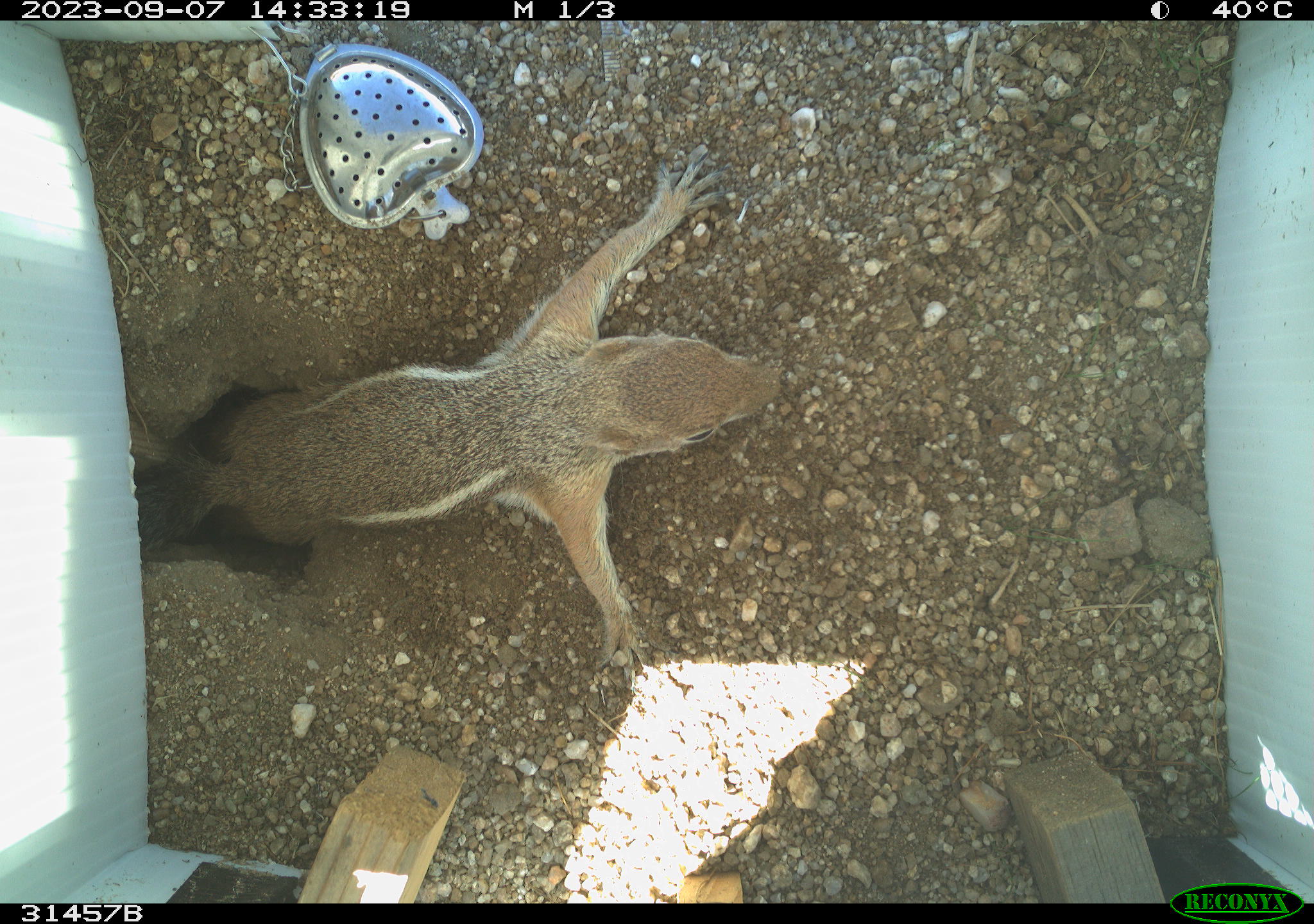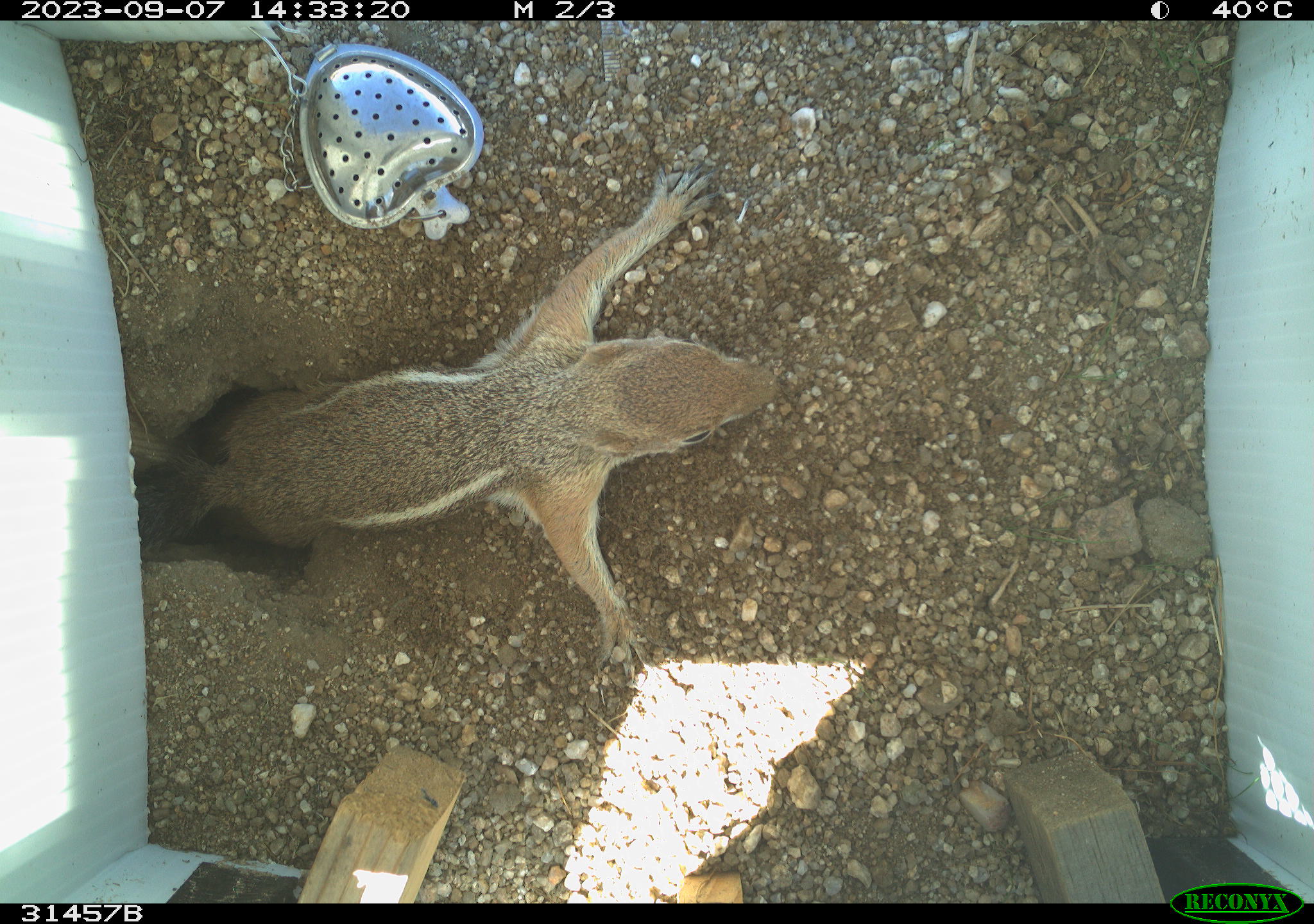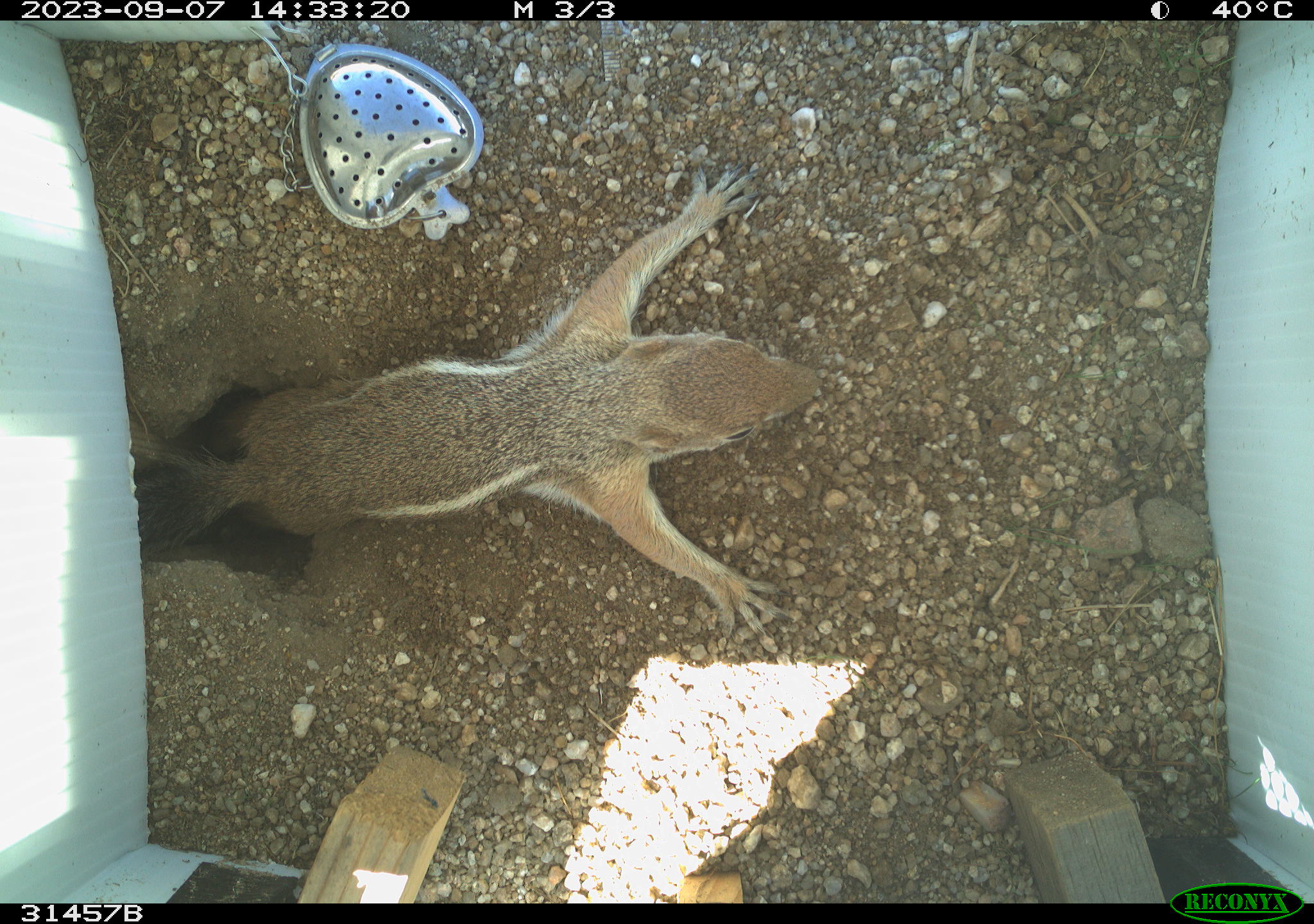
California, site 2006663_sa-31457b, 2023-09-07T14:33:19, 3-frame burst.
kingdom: Animalia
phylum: Chordata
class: Mammalia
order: Rodentia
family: Sciuridae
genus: Ammospermophilus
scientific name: Ammospermophilus leucurus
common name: white-tailed antelope squirrel